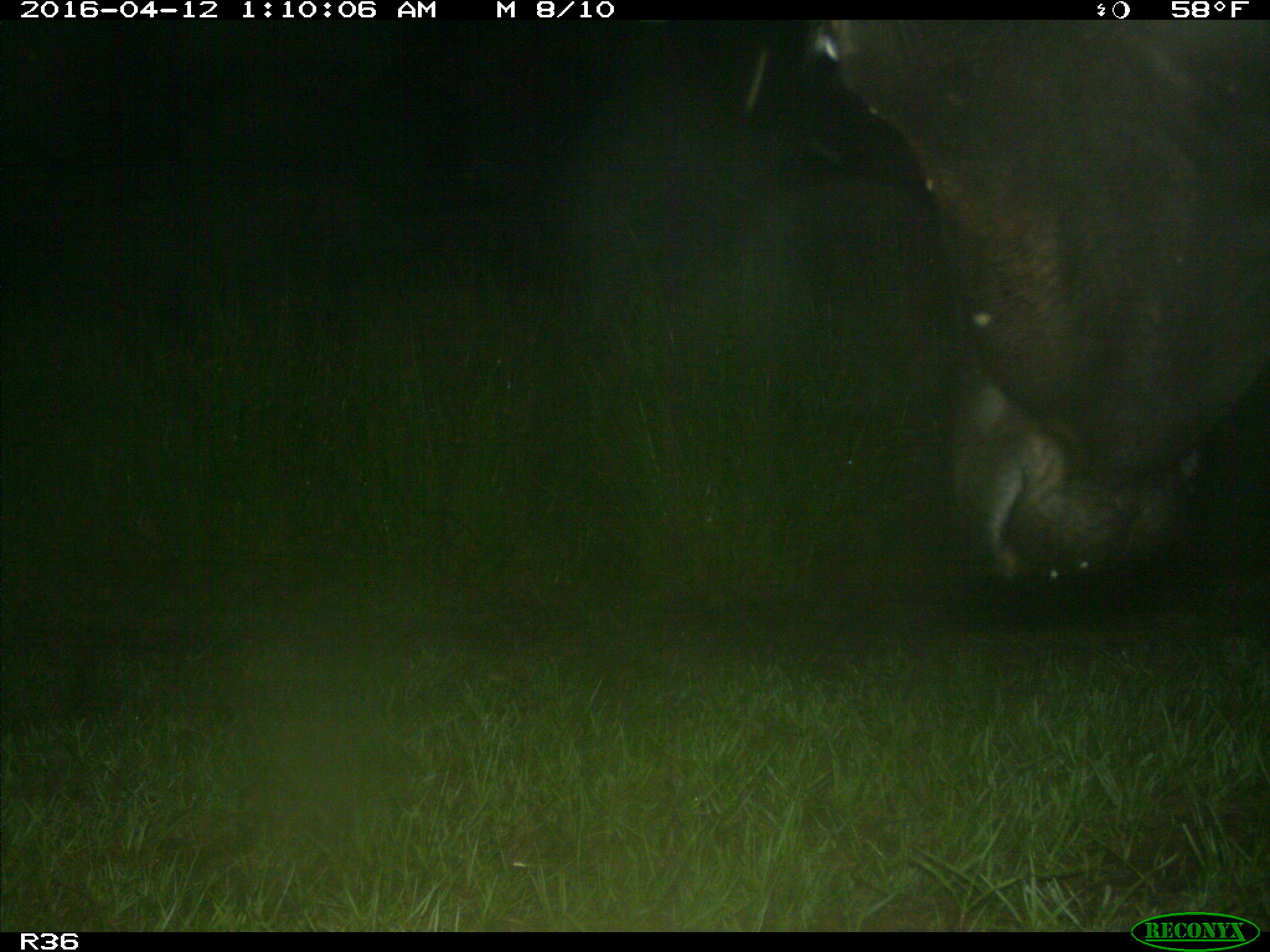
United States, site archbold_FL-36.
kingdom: Animalia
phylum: Chordata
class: Mammalia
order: Artiodactyla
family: Bovidae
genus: Bos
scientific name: Bos taurus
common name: domestic cow